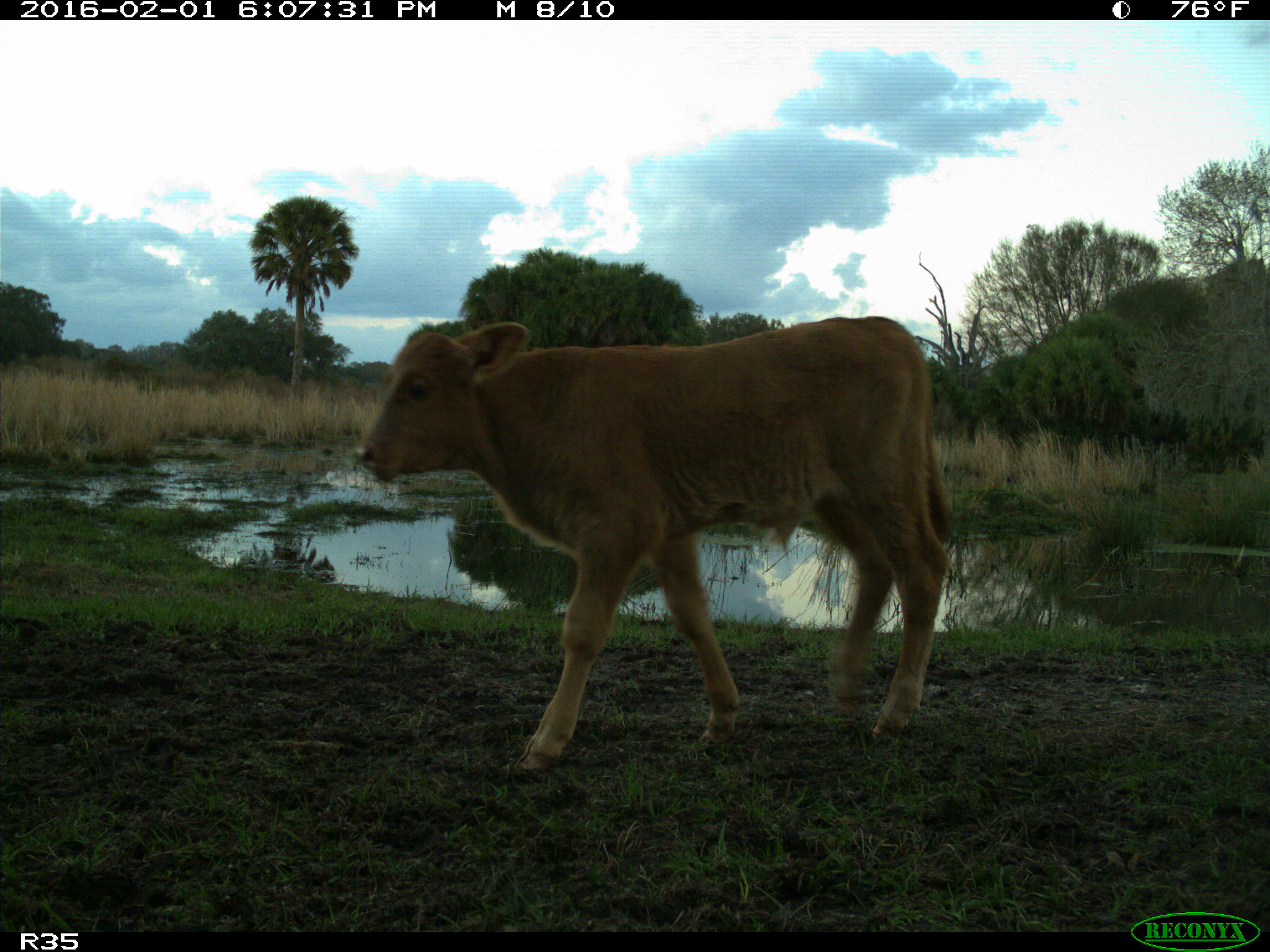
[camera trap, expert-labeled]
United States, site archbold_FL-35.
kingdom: Animalia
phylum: Chordata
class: Mammalia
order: Artiodactyla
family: Bovidae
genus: Bos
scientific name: Bos taurus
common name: domestic cow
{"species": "Bos taurus (domestic cow)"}